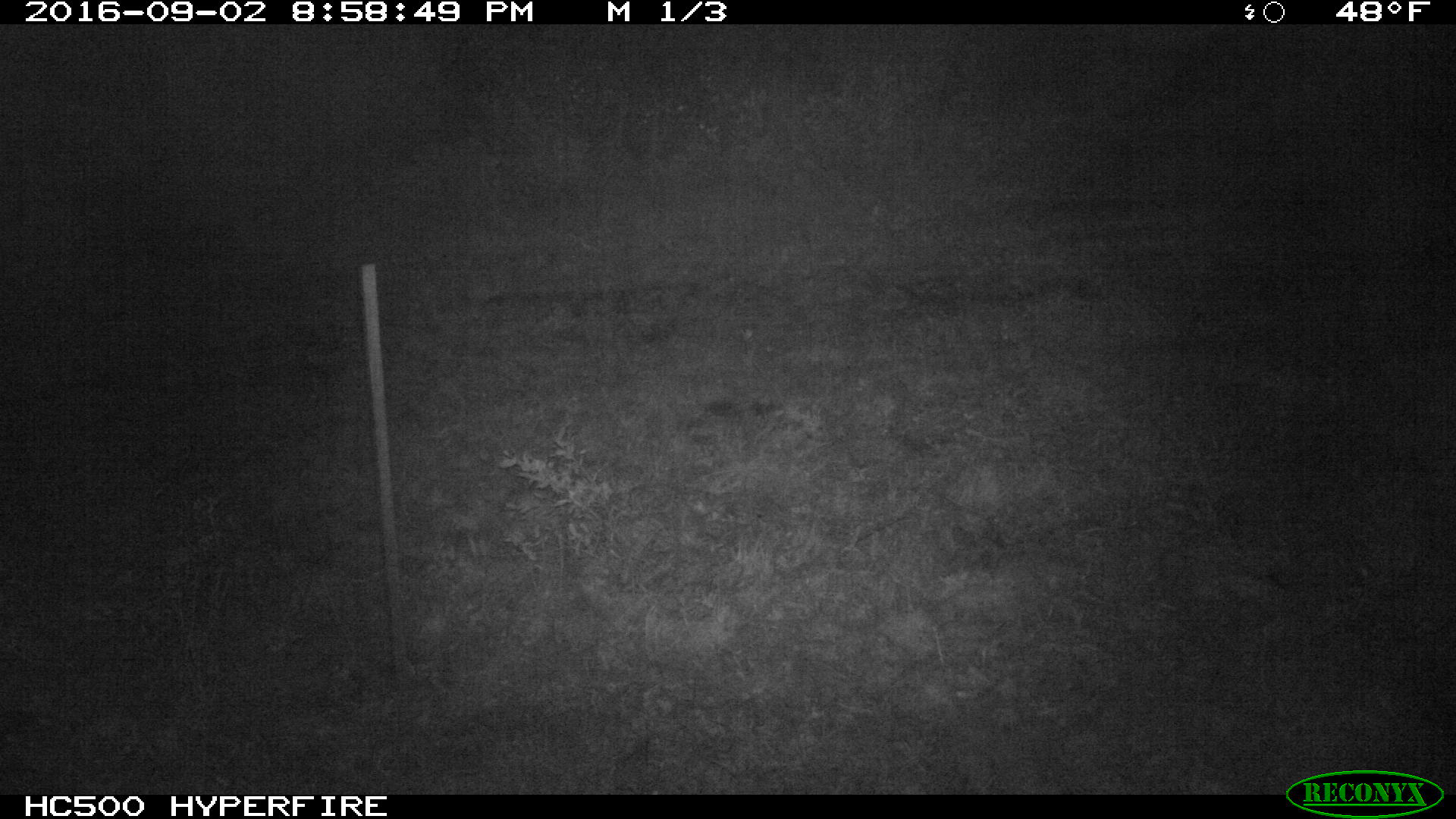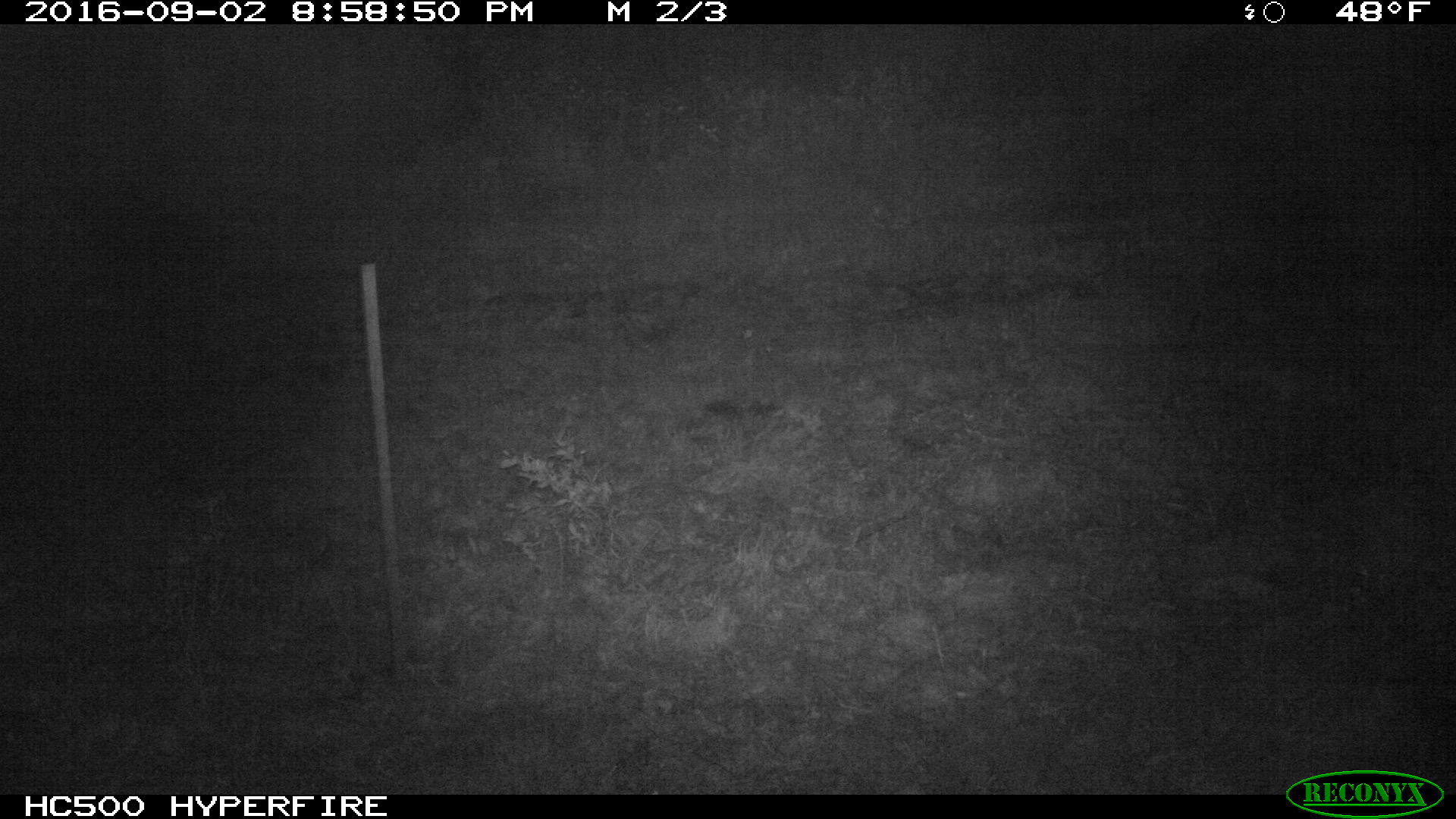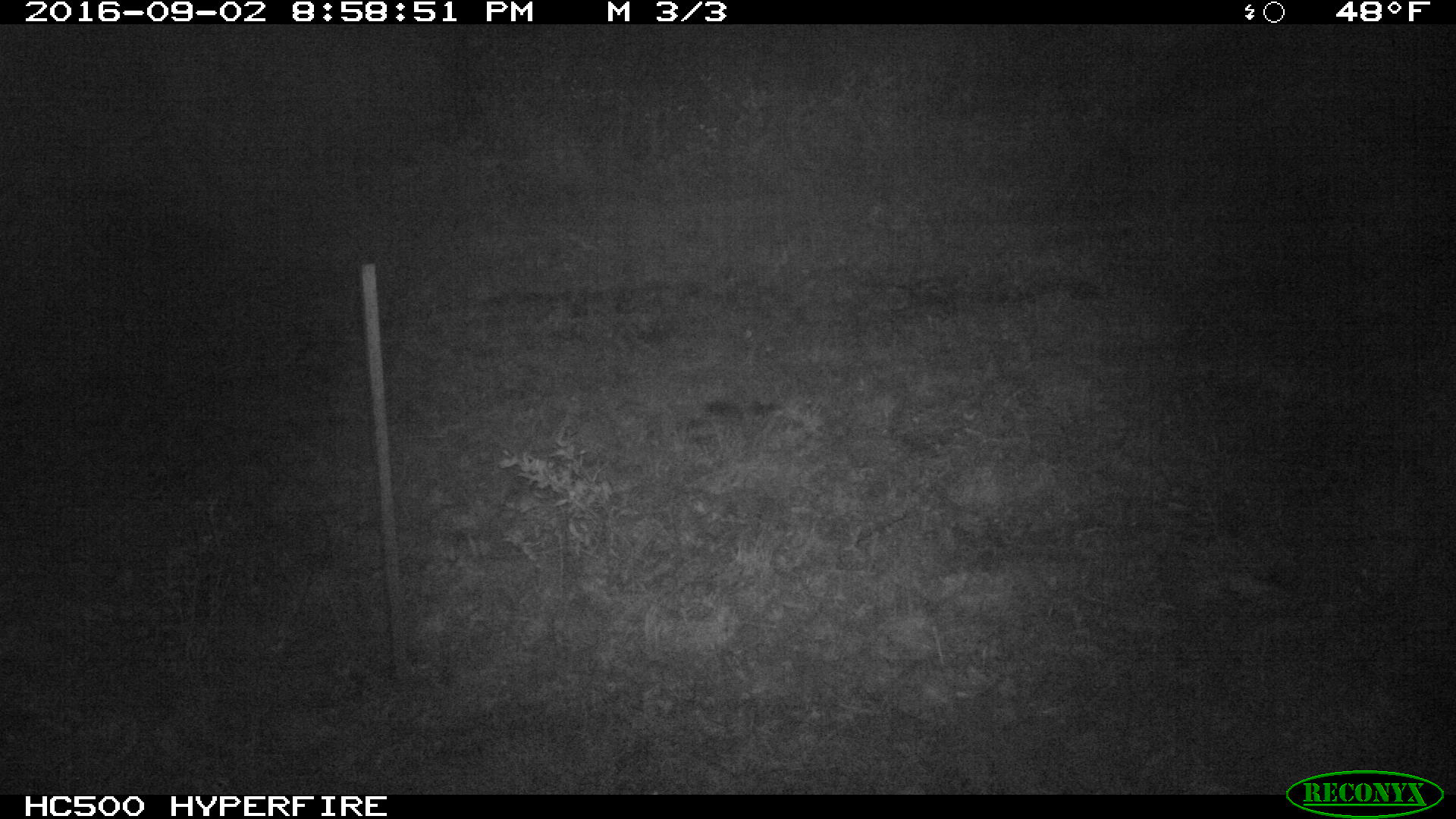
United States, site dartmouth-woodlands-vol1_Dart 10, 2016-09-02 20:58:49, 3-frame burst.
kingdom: Animalia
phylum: Chordata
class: Mammalia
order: Artiodactyla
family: Cervidae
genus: Alces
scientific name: Alces alces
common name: moose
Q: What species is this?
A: Moose (Alces alces).